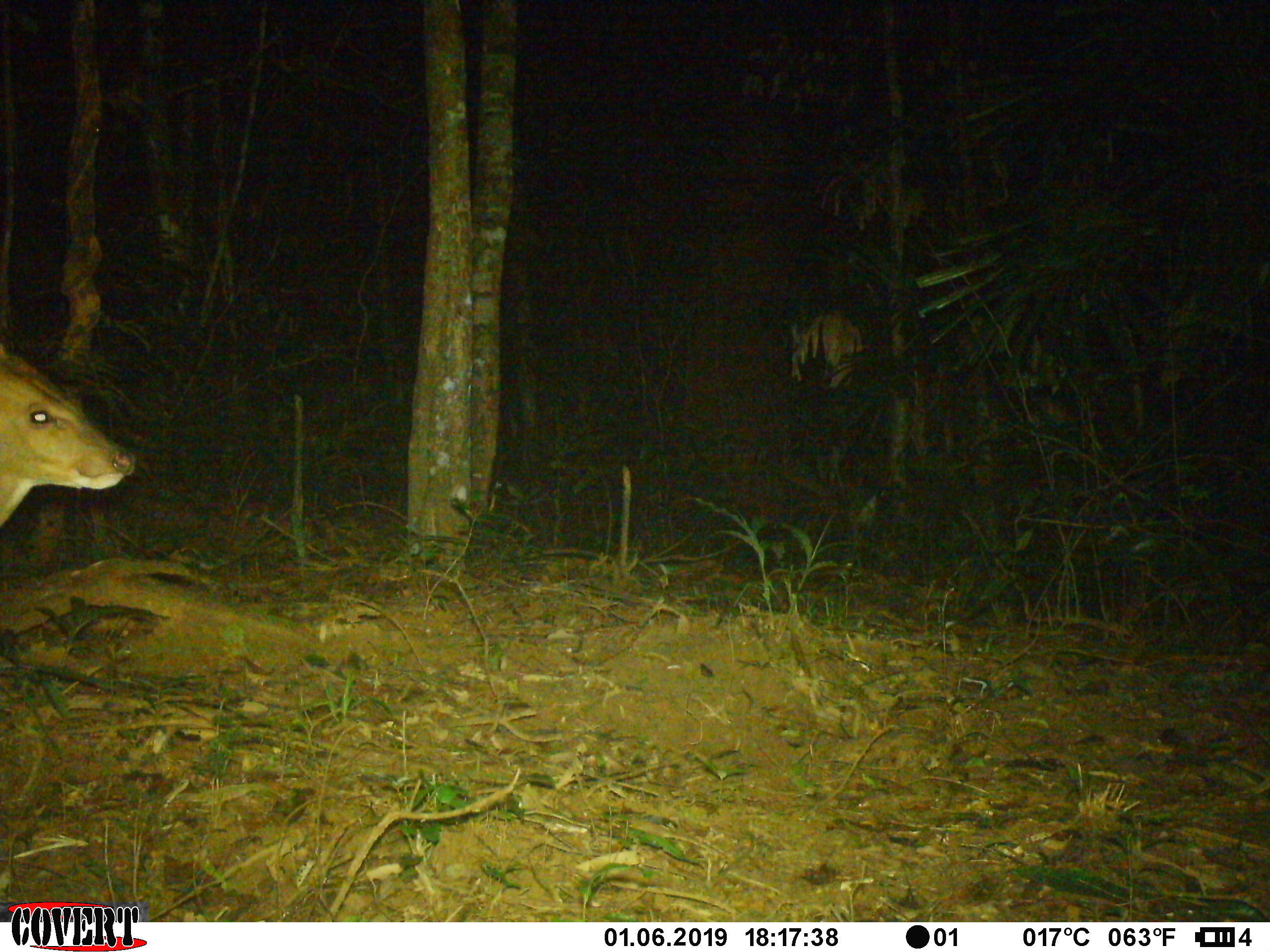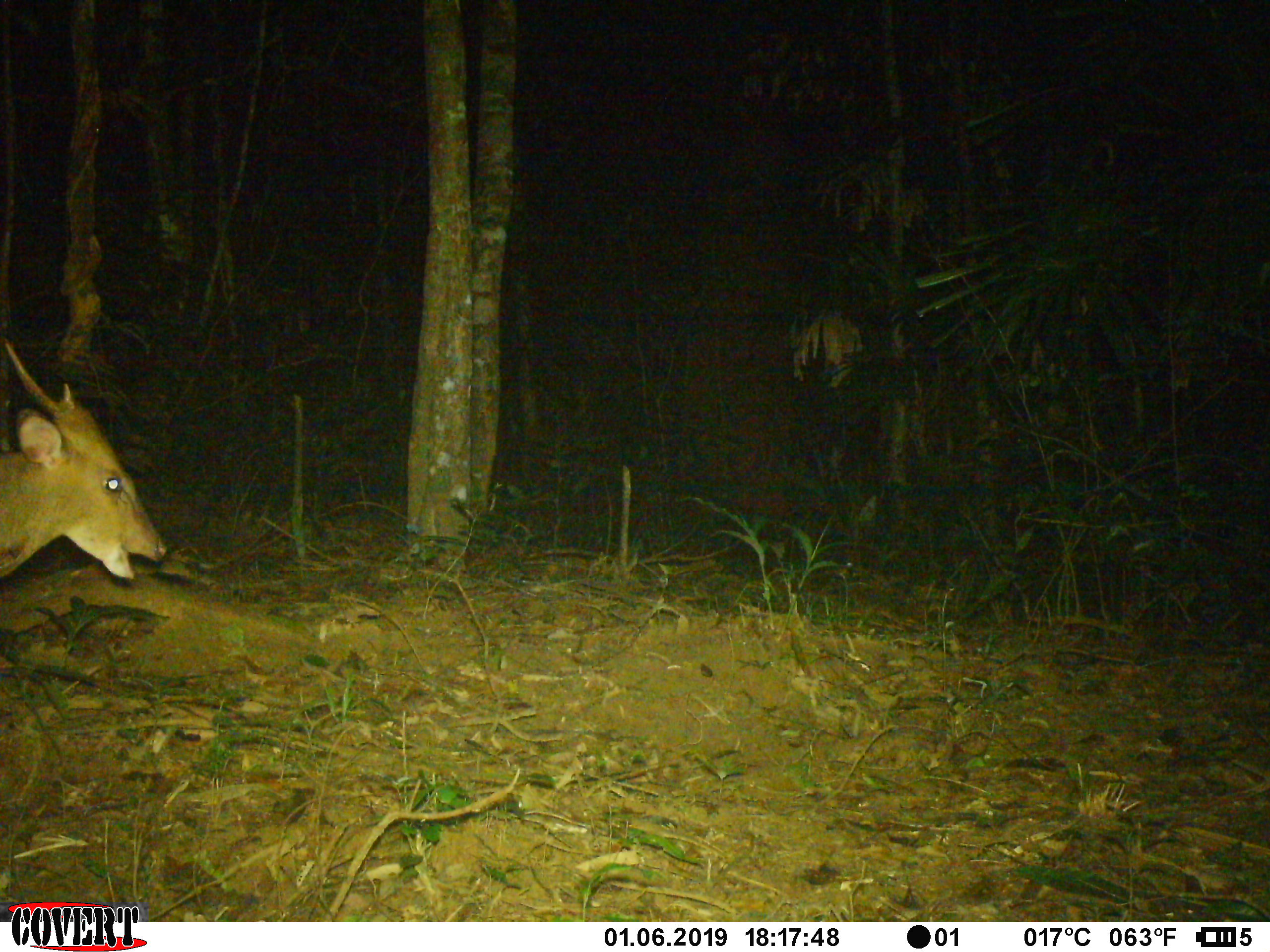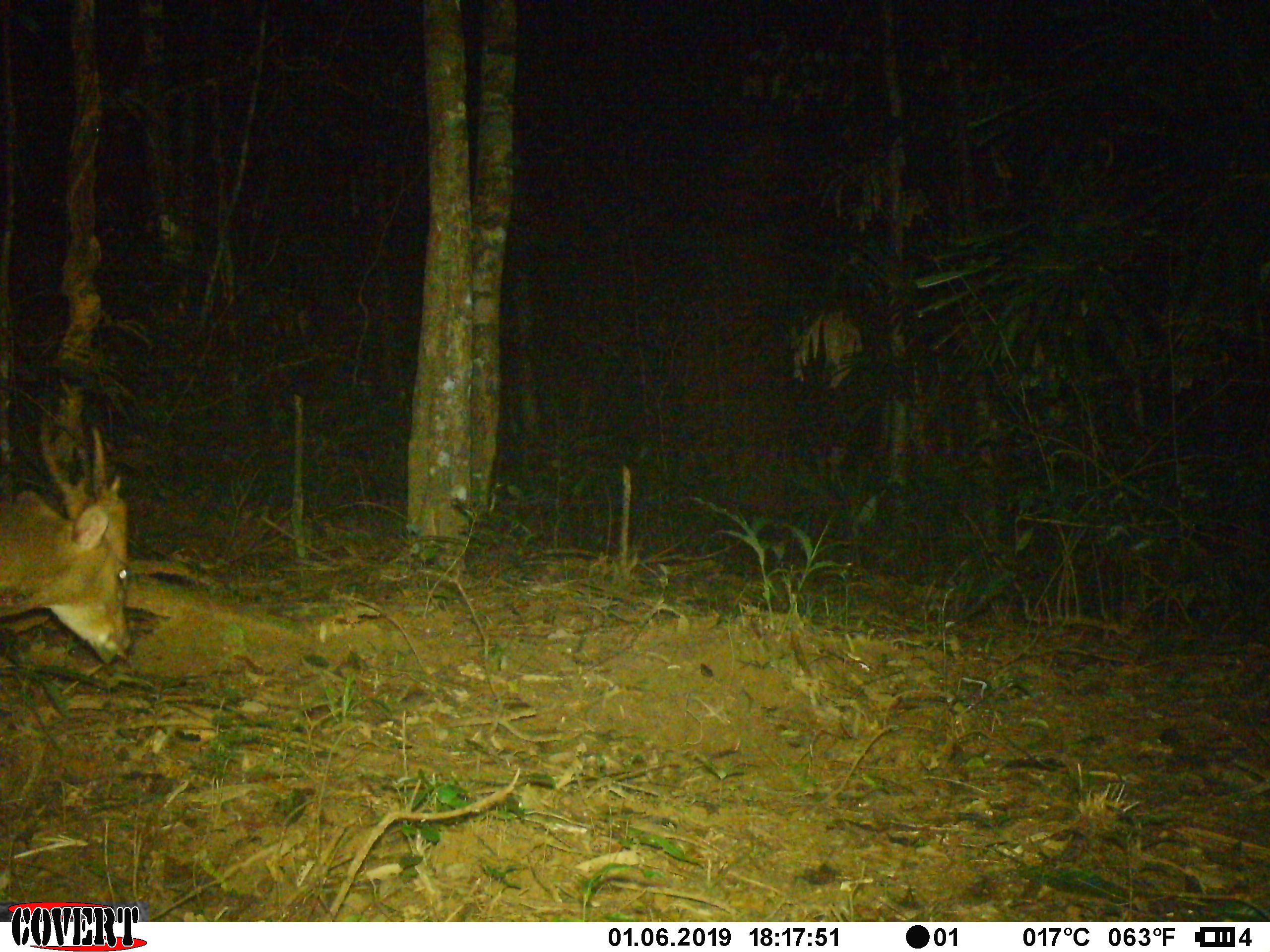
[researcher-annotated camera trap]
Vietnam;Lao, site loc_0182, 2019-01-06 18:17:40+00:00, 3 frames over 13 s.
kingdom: Animalia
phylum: Chordata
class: Mammalia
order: Artiodactyla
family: Cervidae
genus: Muntiacus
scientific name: Muntiacus vuquangensis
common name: large-antlered muntjac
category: large antlered muntjac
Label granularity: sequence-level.